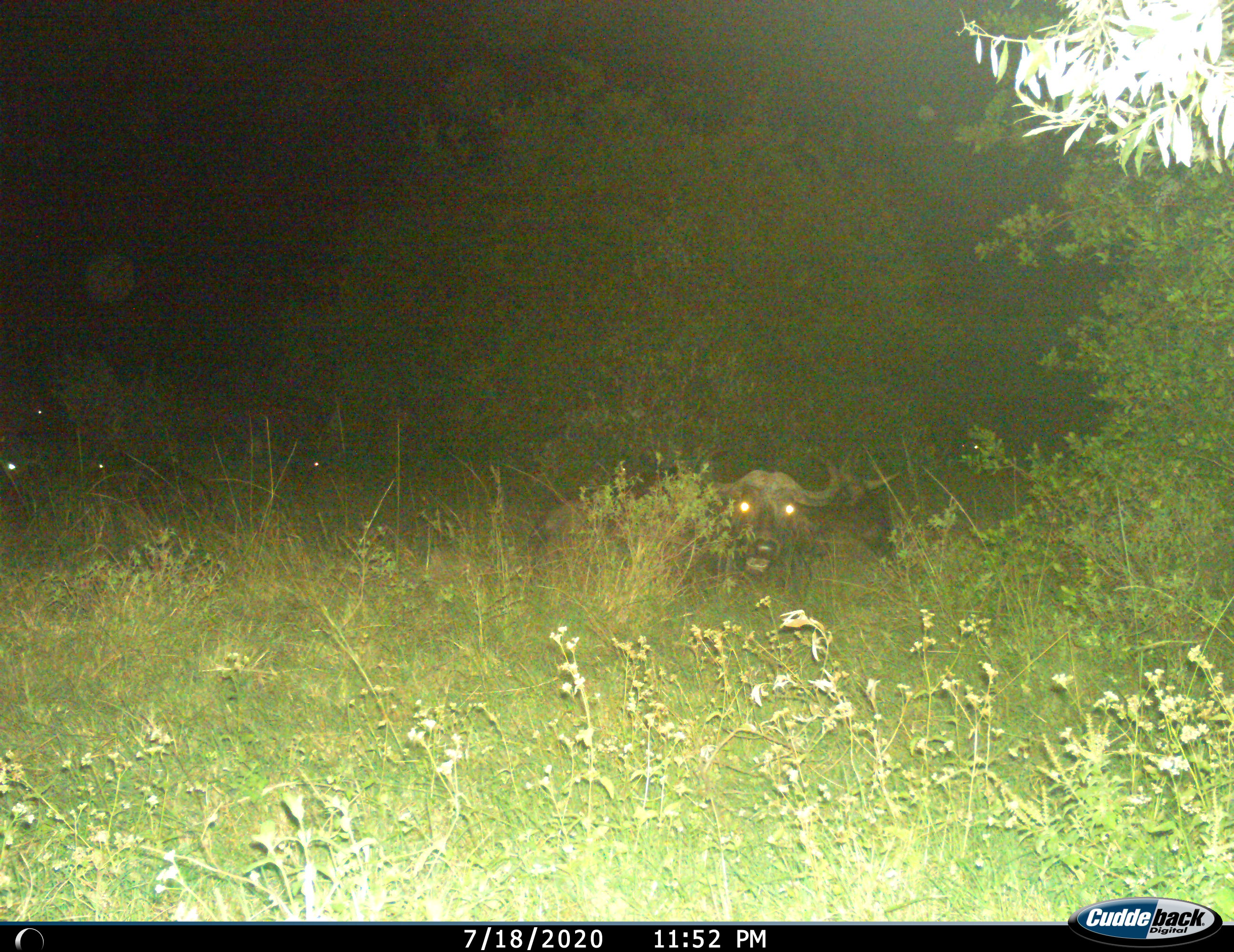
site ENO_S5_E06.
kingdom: Animalia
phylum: Chordata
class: Mammalia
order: Artiodactyla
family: Bovidae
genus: Syncerus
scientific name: Syncerus caffer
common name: african buffalo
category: buffalo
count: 1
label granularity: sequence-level